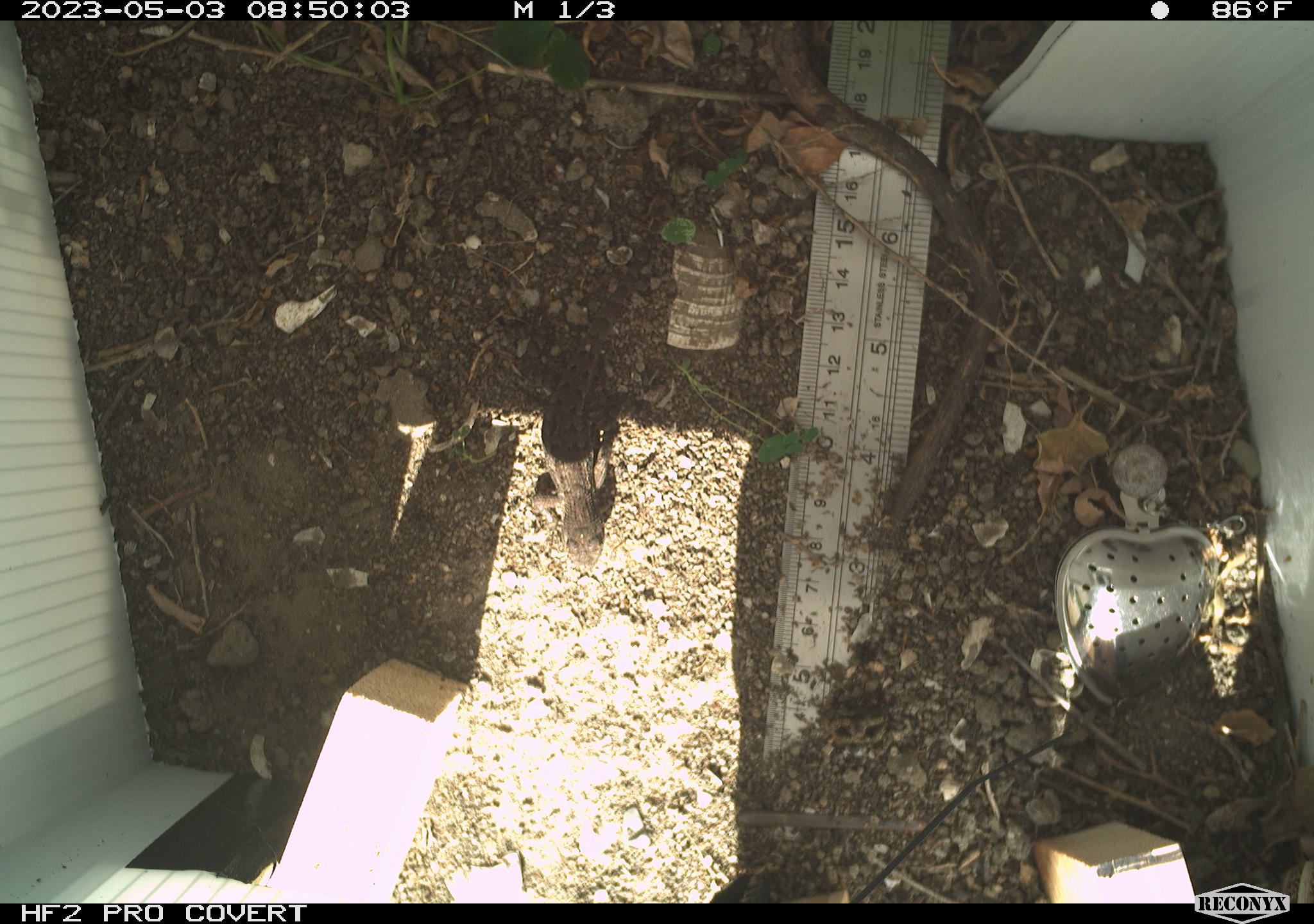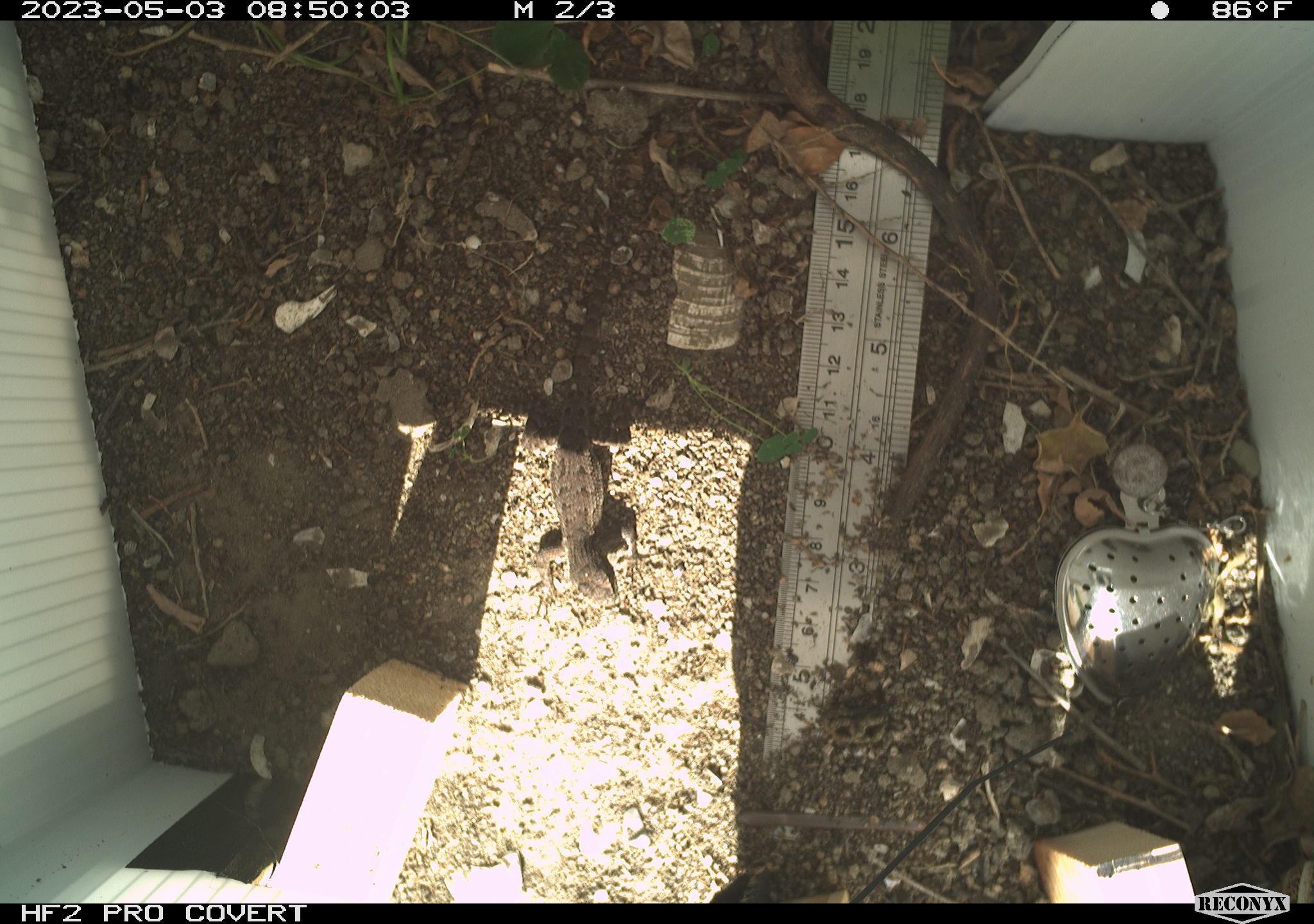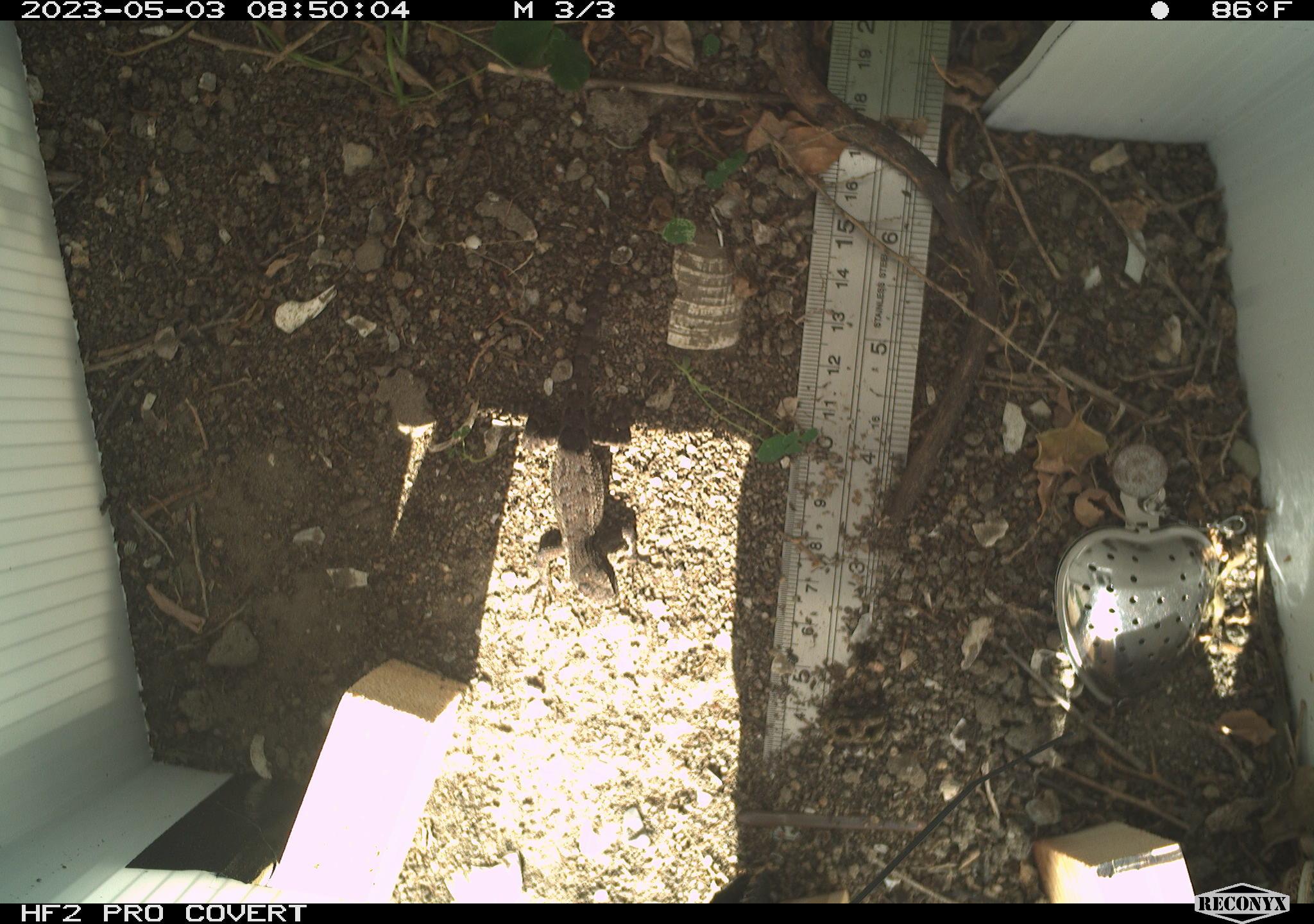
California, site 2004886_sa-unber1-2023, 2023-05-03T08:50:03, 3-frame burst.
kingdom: Animalia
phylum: Chordata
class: Reptilia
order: Squamata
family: Phrynosomatidae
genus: Sceloporus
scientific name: Sceloporus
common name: spiny lizards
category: sceloporus species